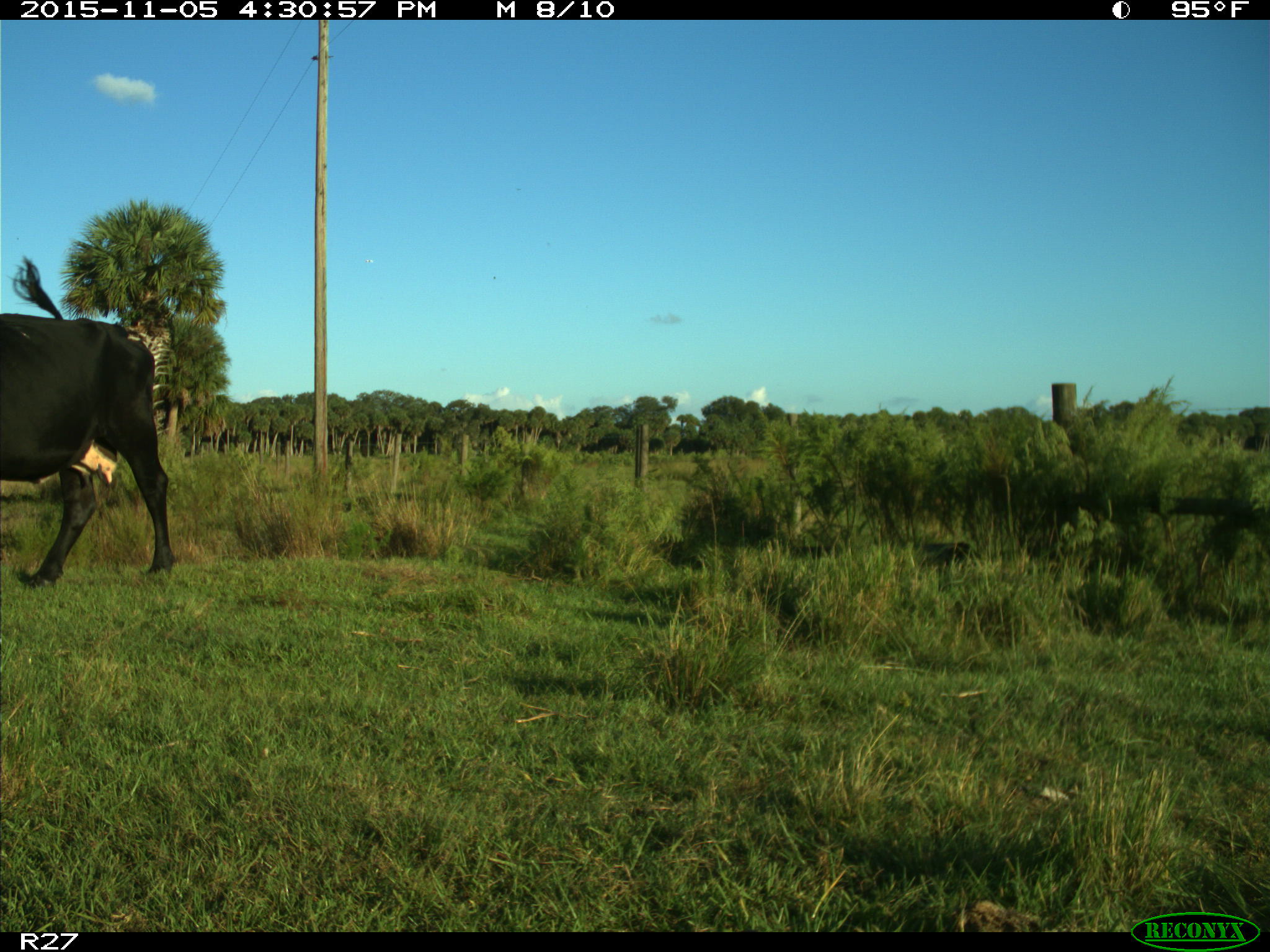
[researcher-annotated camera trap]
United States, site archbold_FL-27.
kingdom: Animalia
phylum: Chordata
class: Mammalia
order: Artiodactyla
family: Bovidae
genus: Bos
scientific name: Bos taurus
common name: domestic cow